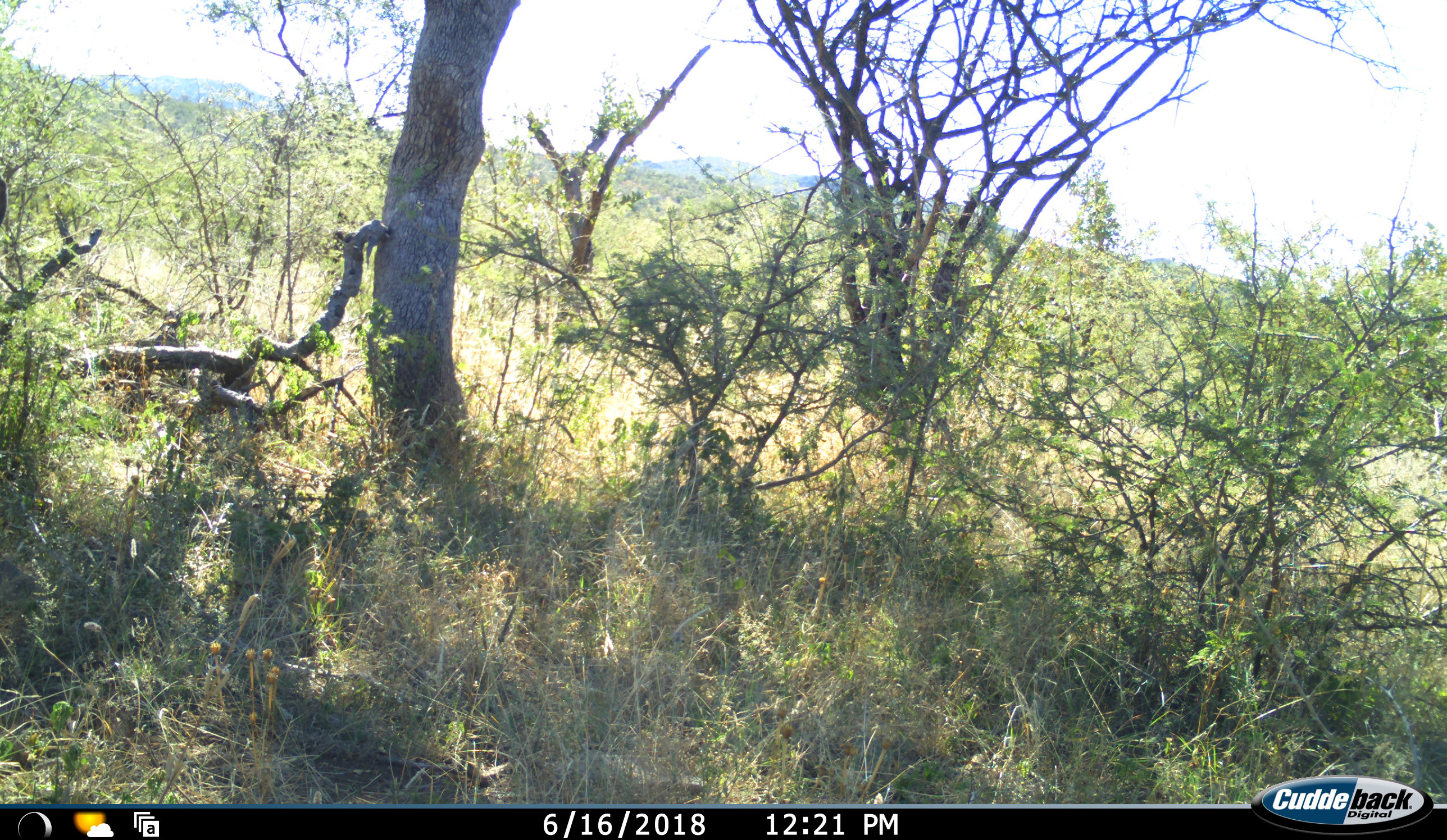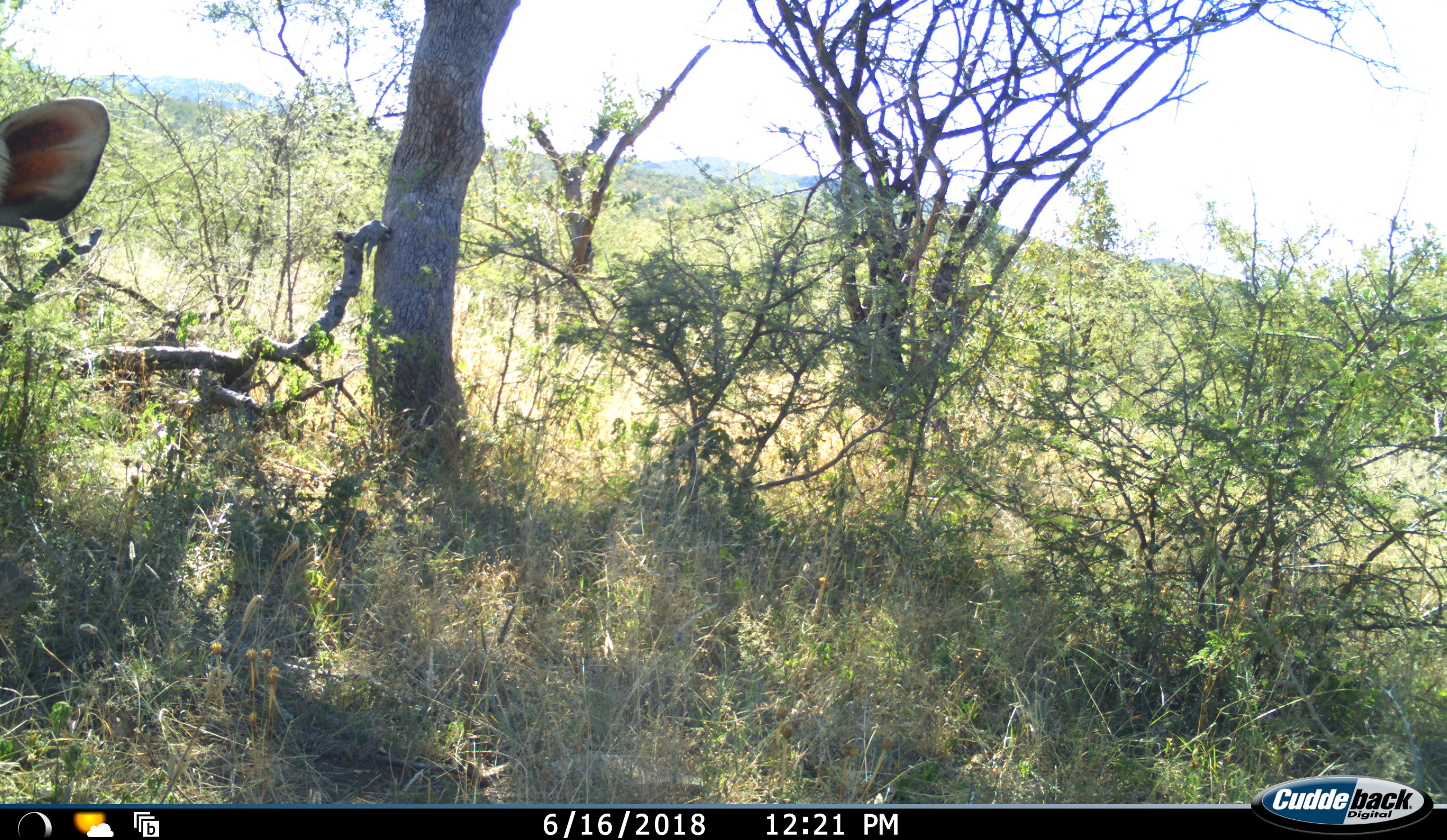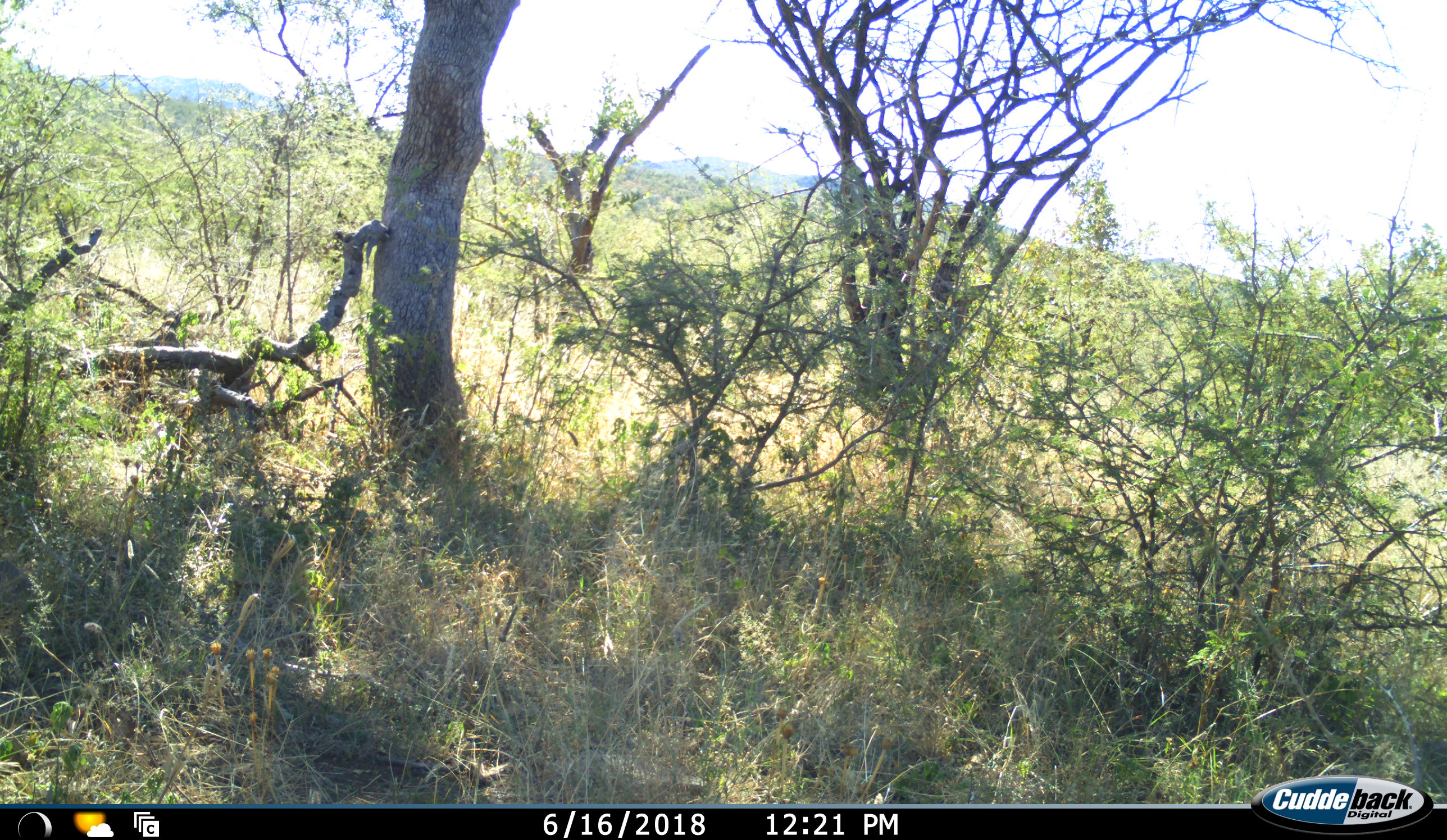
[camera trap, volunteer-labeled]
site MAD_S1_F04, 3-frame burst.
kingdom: Animalia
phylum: Chordata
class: Mammalia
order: Artiodactyla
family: Bovidae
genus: Aepyceros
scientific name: Aepyceros melampus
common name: impala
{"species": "impala (Aepyceros melampus)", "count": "1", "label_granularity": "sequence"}